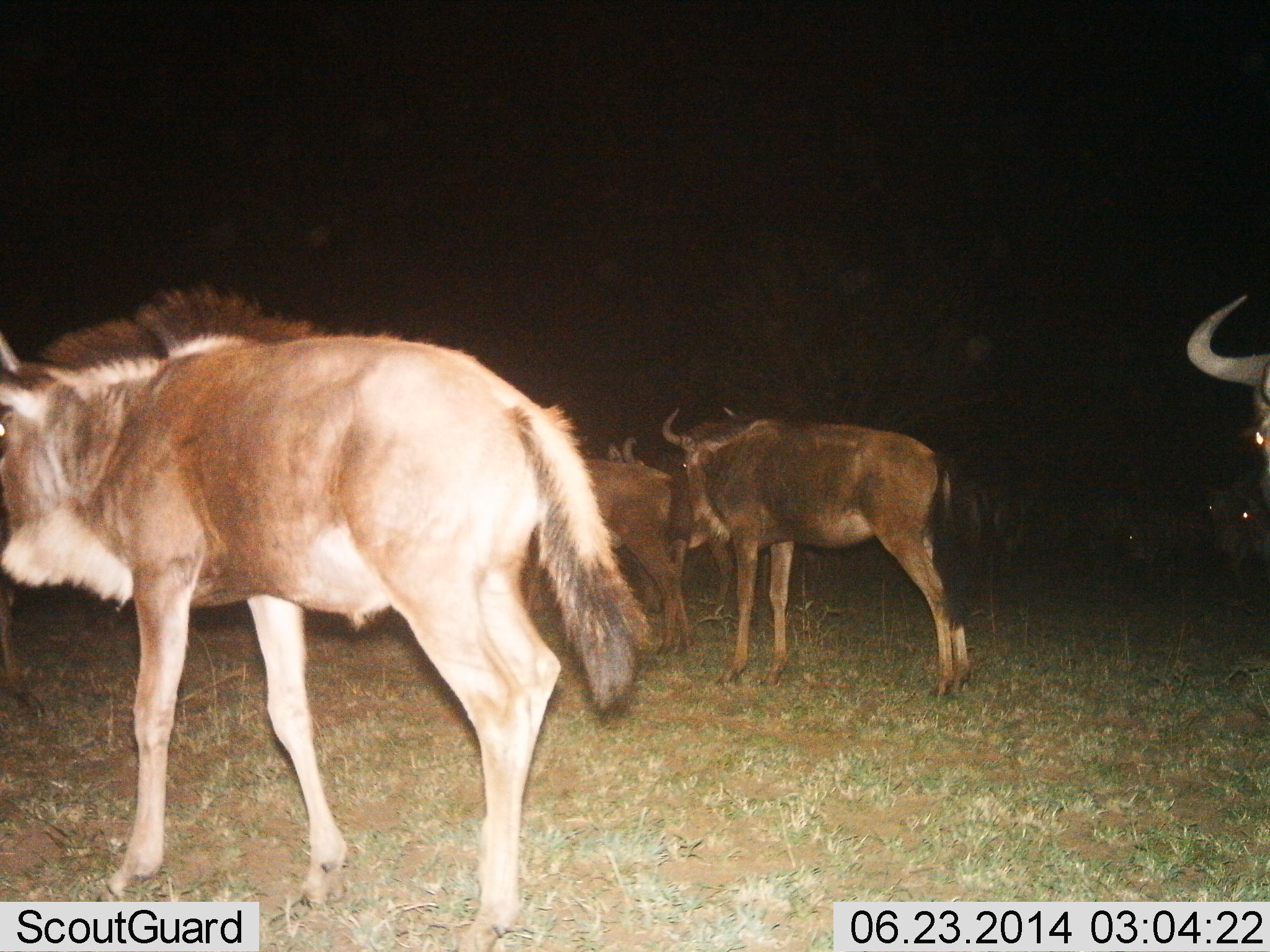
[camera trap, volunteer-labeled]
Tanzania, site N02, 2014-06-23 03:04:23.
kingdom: Animalia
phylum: Chordata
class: Mammalia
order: Artiodactyla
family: Bovidae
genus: Connochaetes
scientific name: Connochaetes taurinus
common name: blue wildebeest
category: wildebeest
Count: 5.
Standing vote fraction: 80%.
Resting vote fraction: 0%.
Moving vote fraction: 30%.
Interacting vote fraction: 0%.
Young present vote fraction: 30%.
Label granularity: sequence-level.